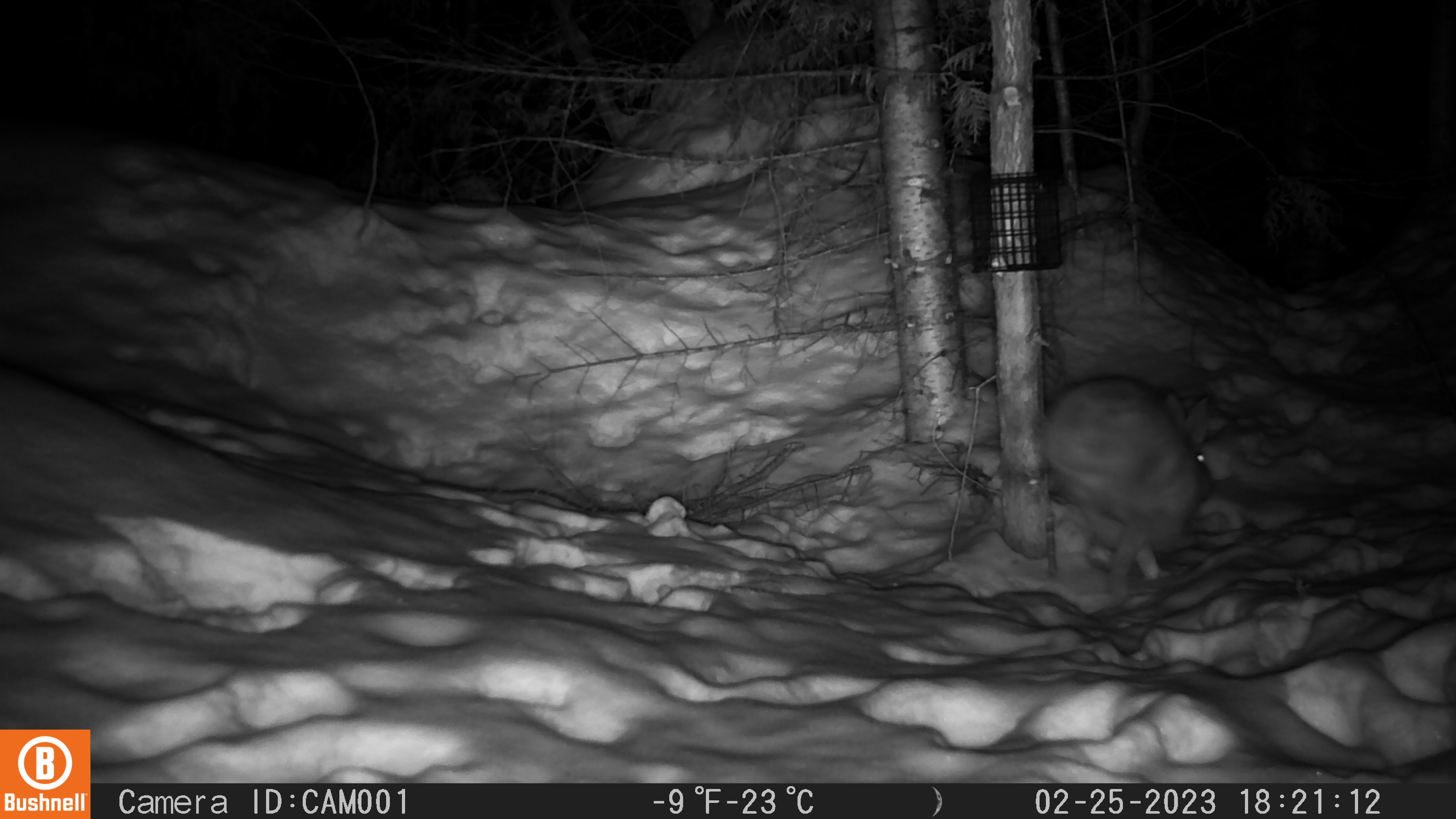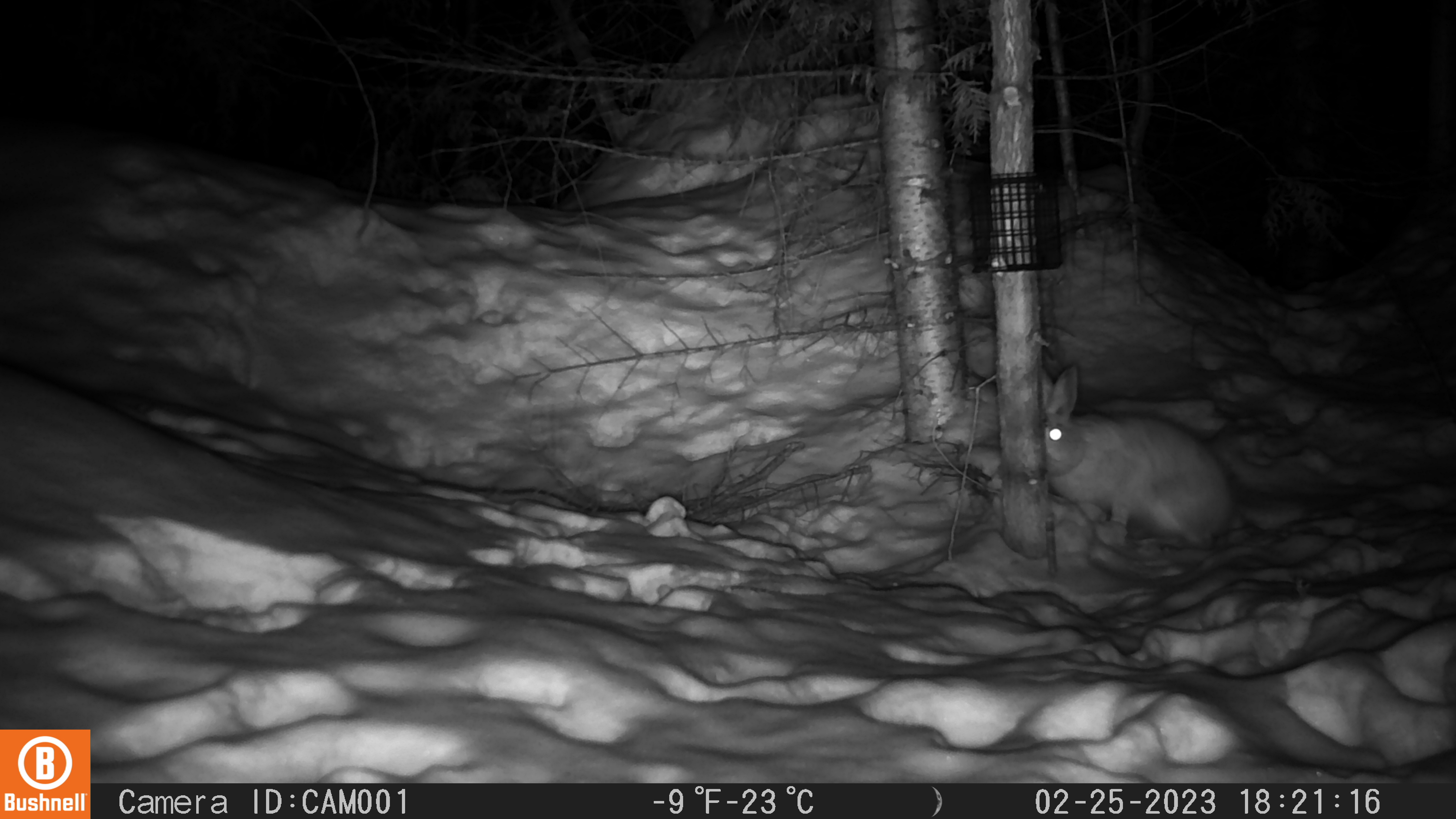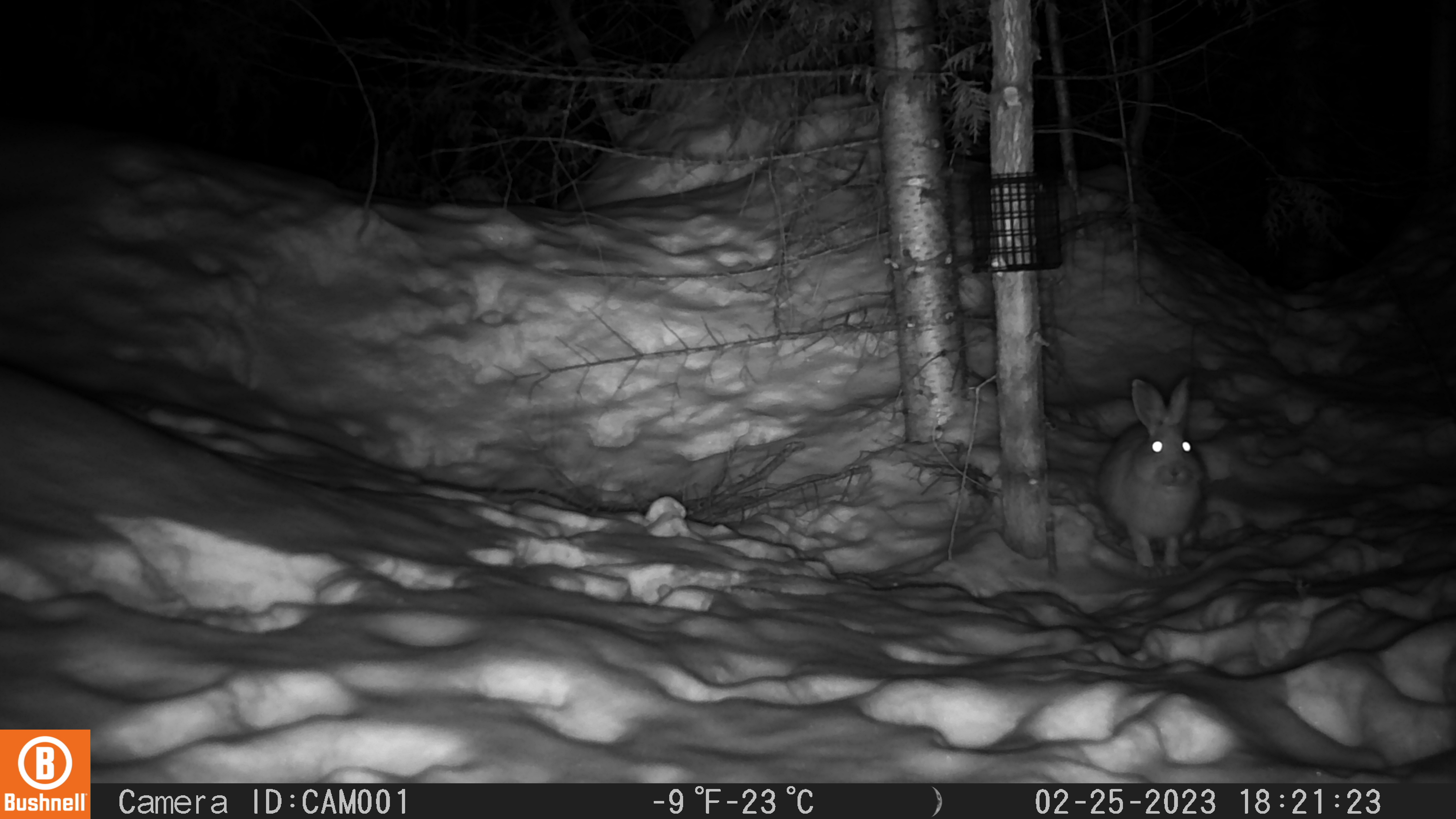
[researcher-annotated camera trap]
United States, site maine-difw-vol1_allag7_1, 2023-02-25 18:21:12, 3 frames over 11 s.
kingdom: Animalia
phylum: Chordata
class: Mammalia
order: Lagomorpha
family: Leporidae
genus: Lepus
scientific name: Lepus americanus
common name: snowshoe hare